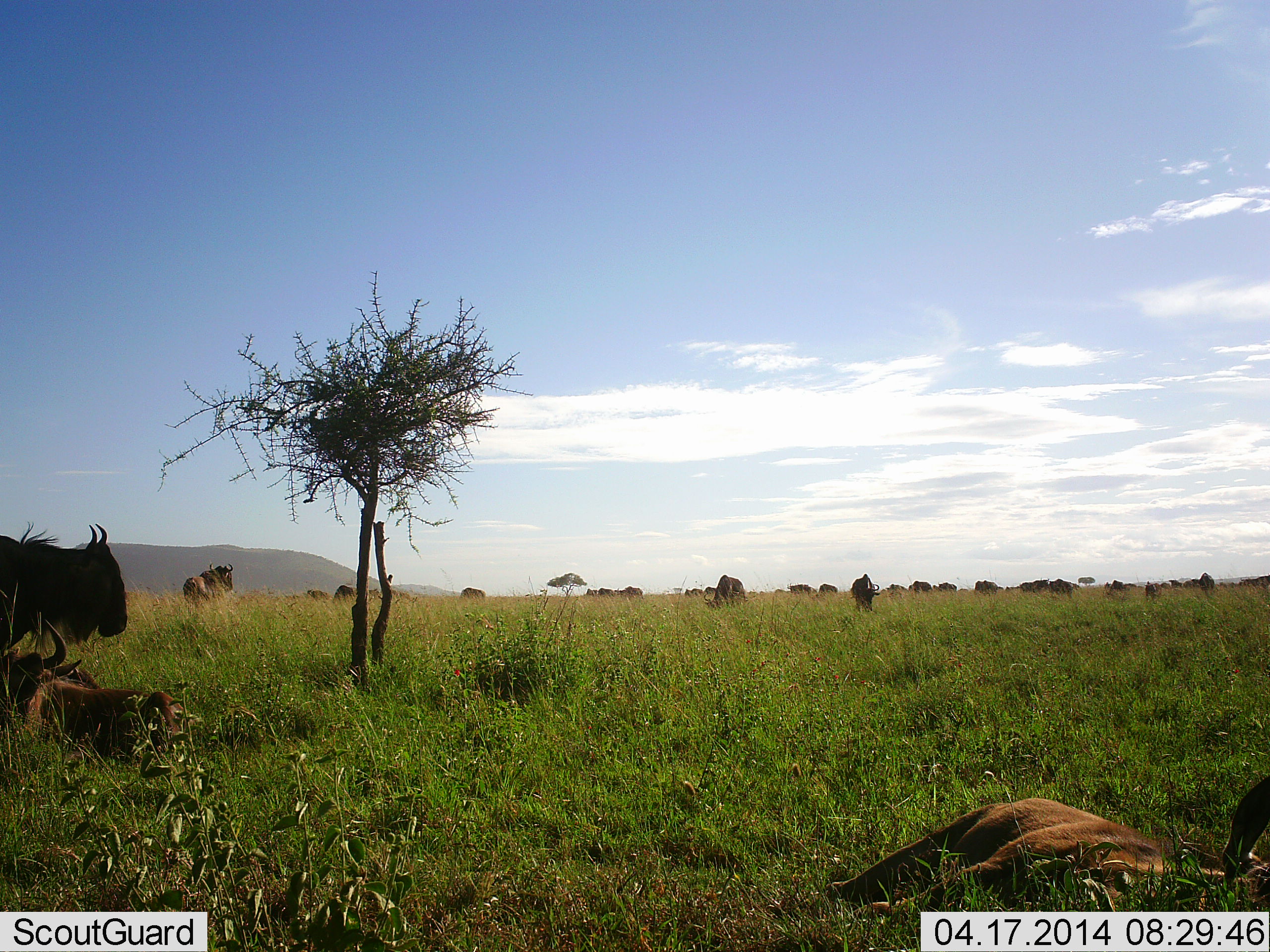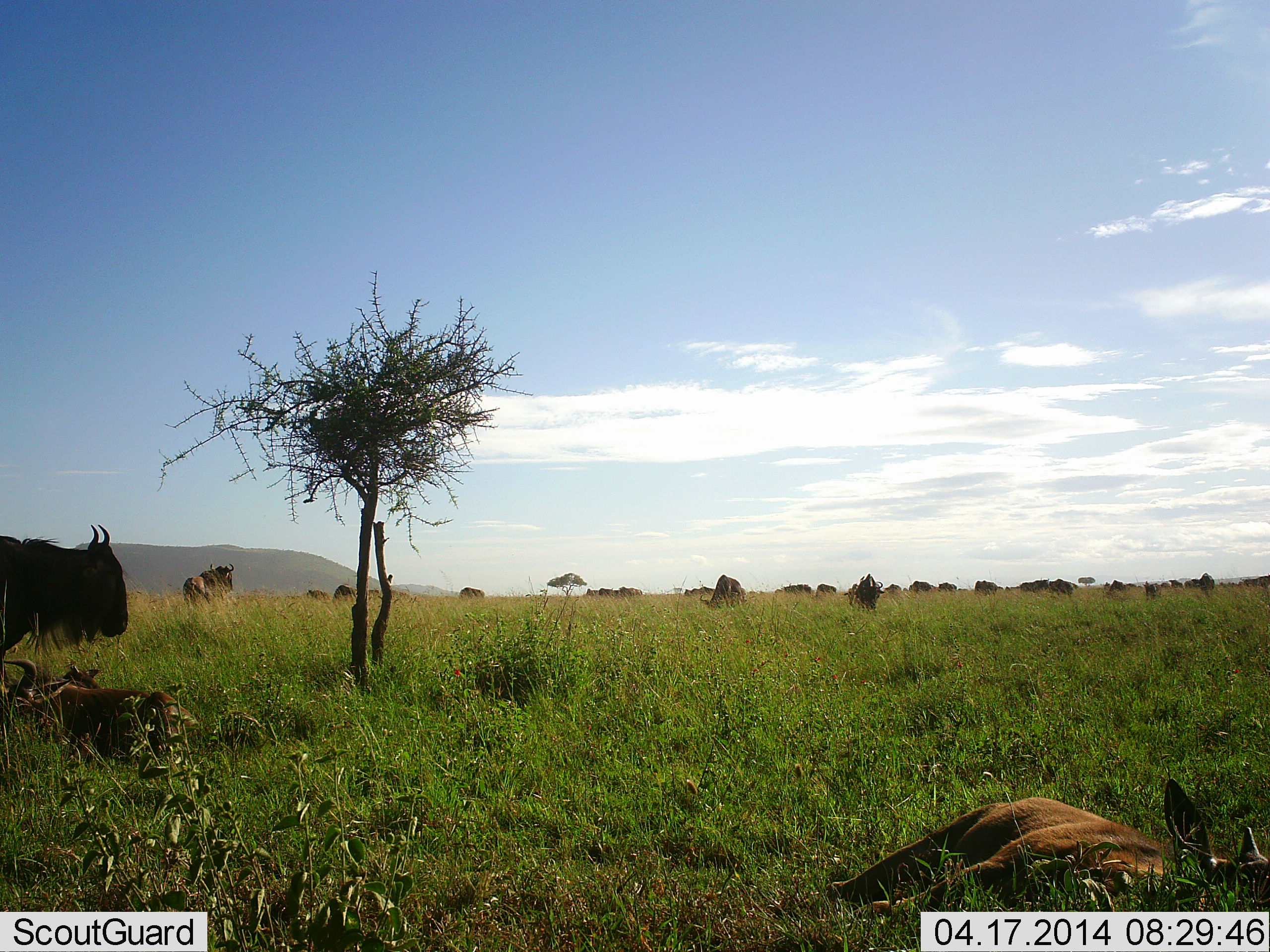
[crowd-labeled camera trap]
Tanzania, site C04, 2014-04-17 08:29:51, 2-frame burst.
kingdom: Animalia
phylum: Chordata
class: Mammalia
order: Artiodactyla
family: Bovidae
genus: Connochaetes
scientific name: Connochaetes taurinus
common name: blue wildebeest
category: wildebeest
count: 11-50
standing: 60%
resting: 80%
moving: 30%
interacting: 10%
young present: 30%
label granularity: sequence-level